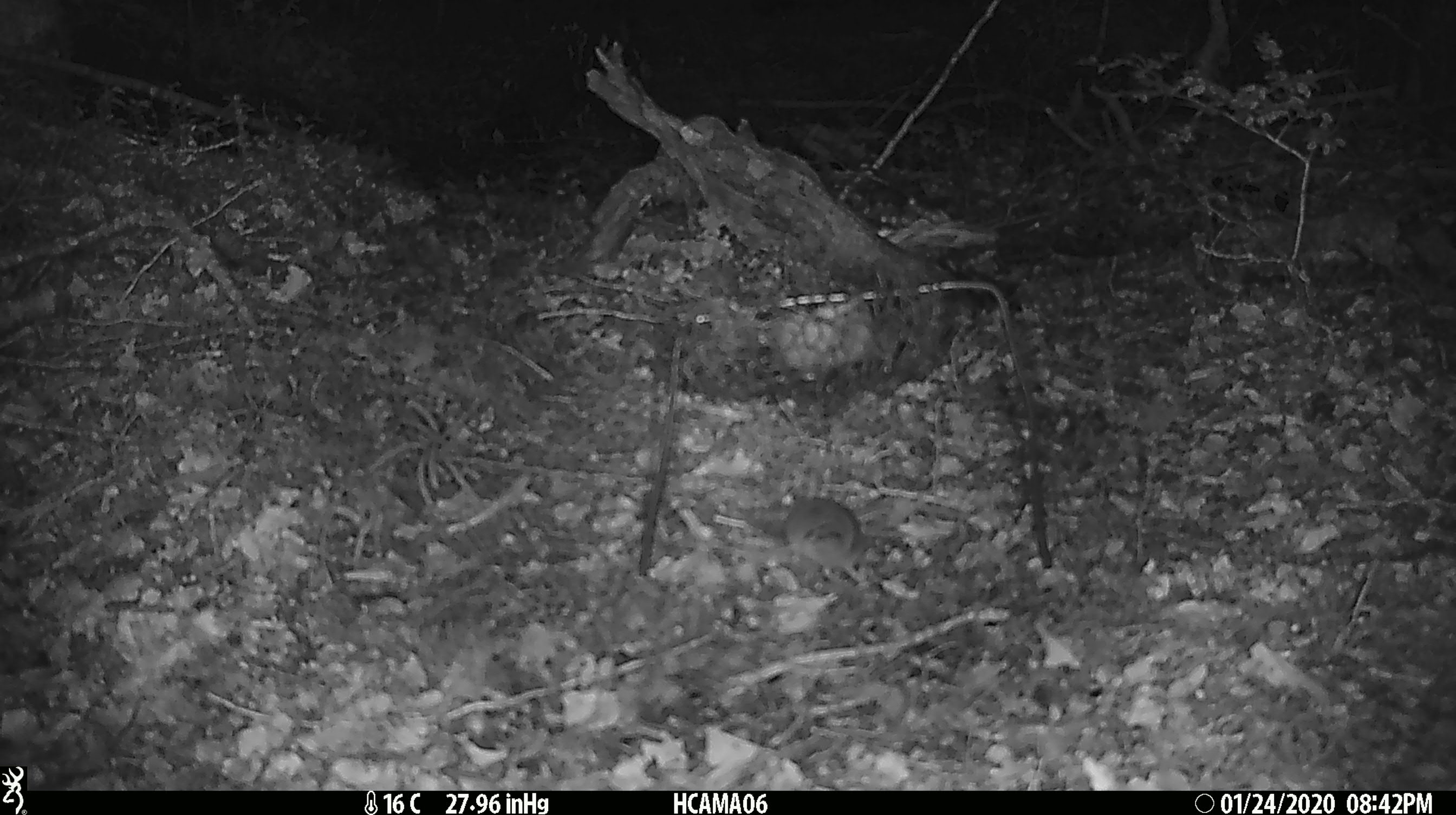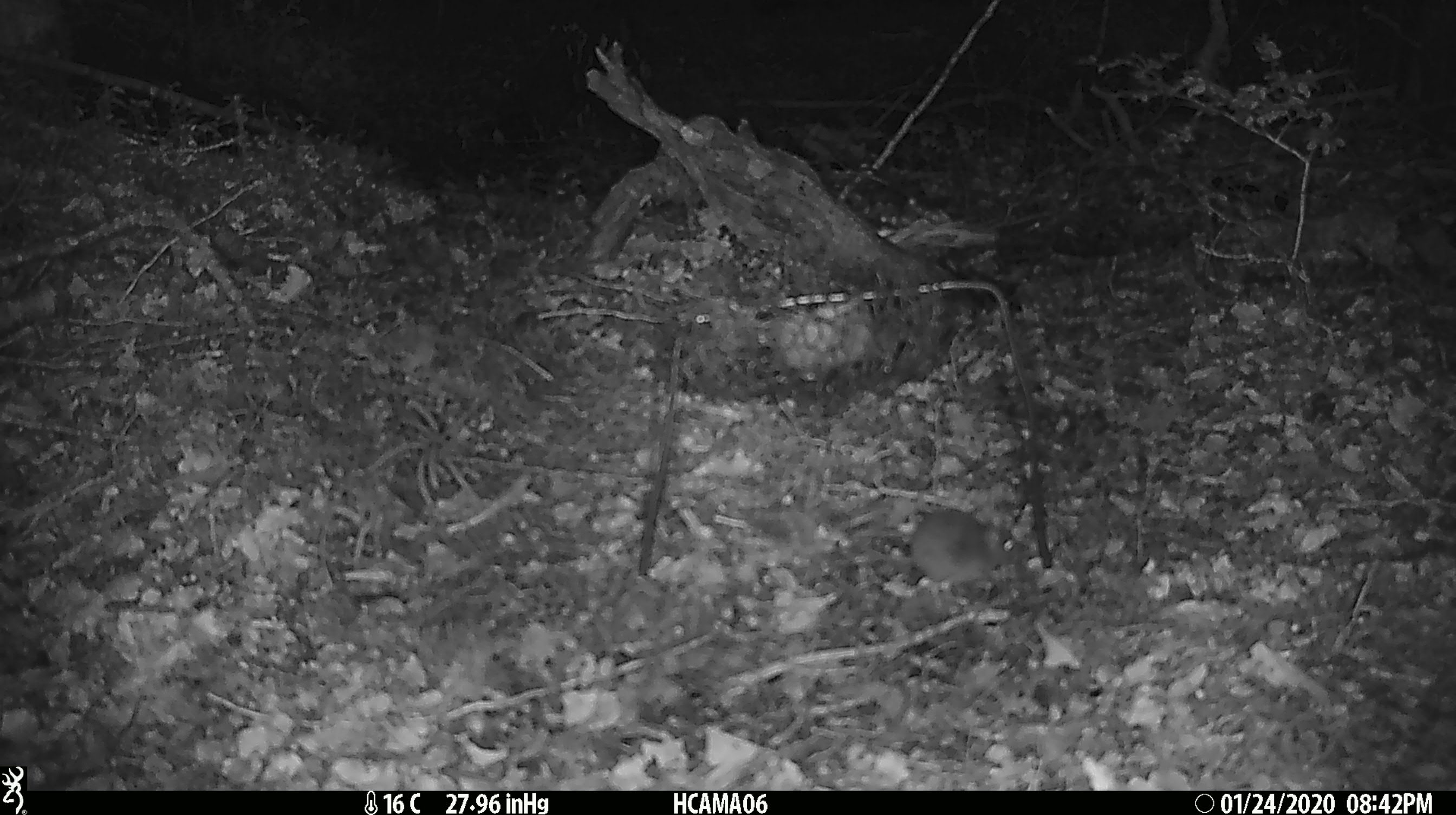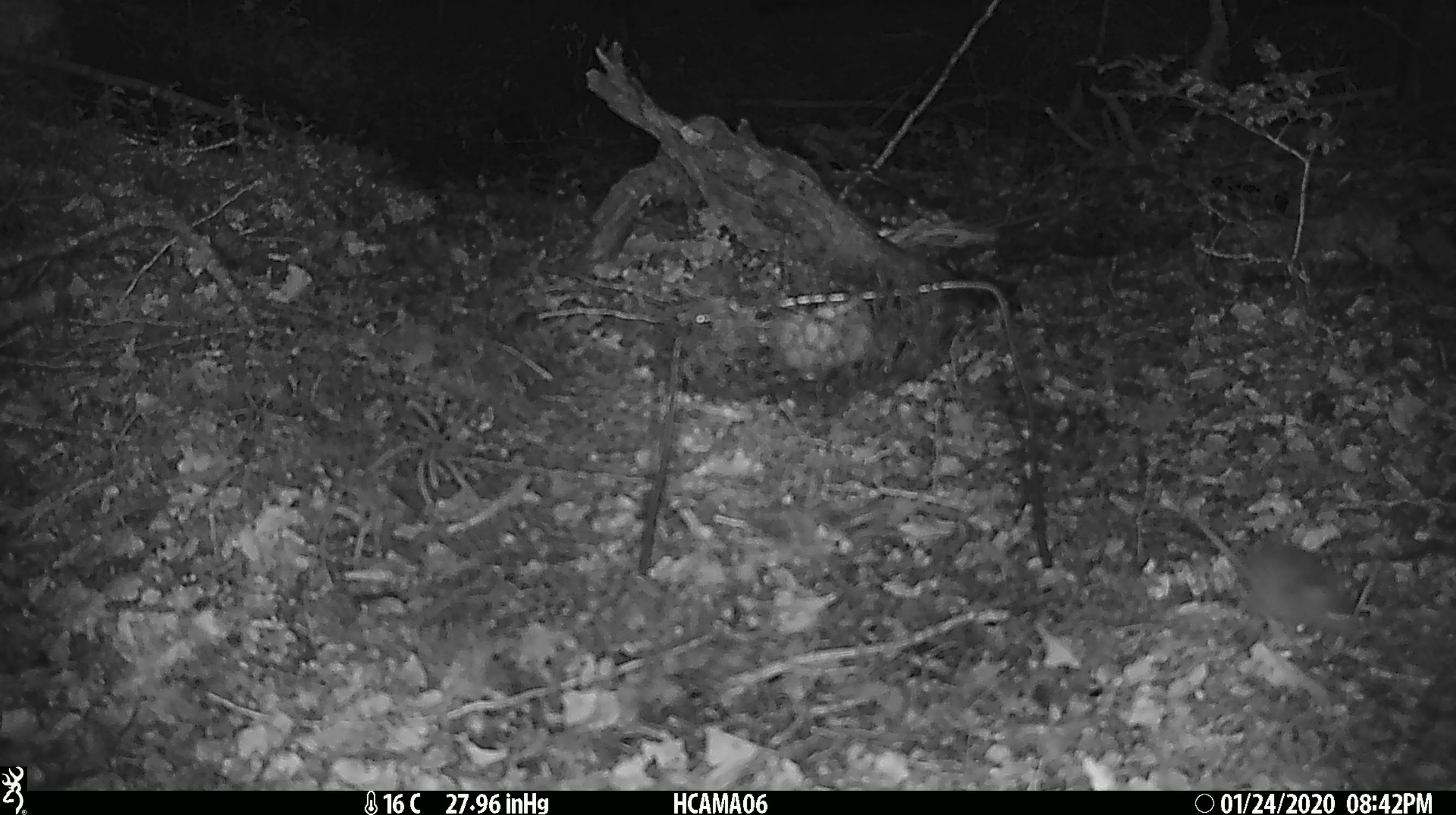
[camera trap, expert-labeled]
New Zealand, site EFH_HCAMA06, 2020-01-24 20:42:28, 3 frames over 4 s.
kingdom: Animalia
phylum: Chordata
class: Mammalia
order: Rodentia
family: Muridae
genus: Mus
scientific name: Mus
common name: mouse